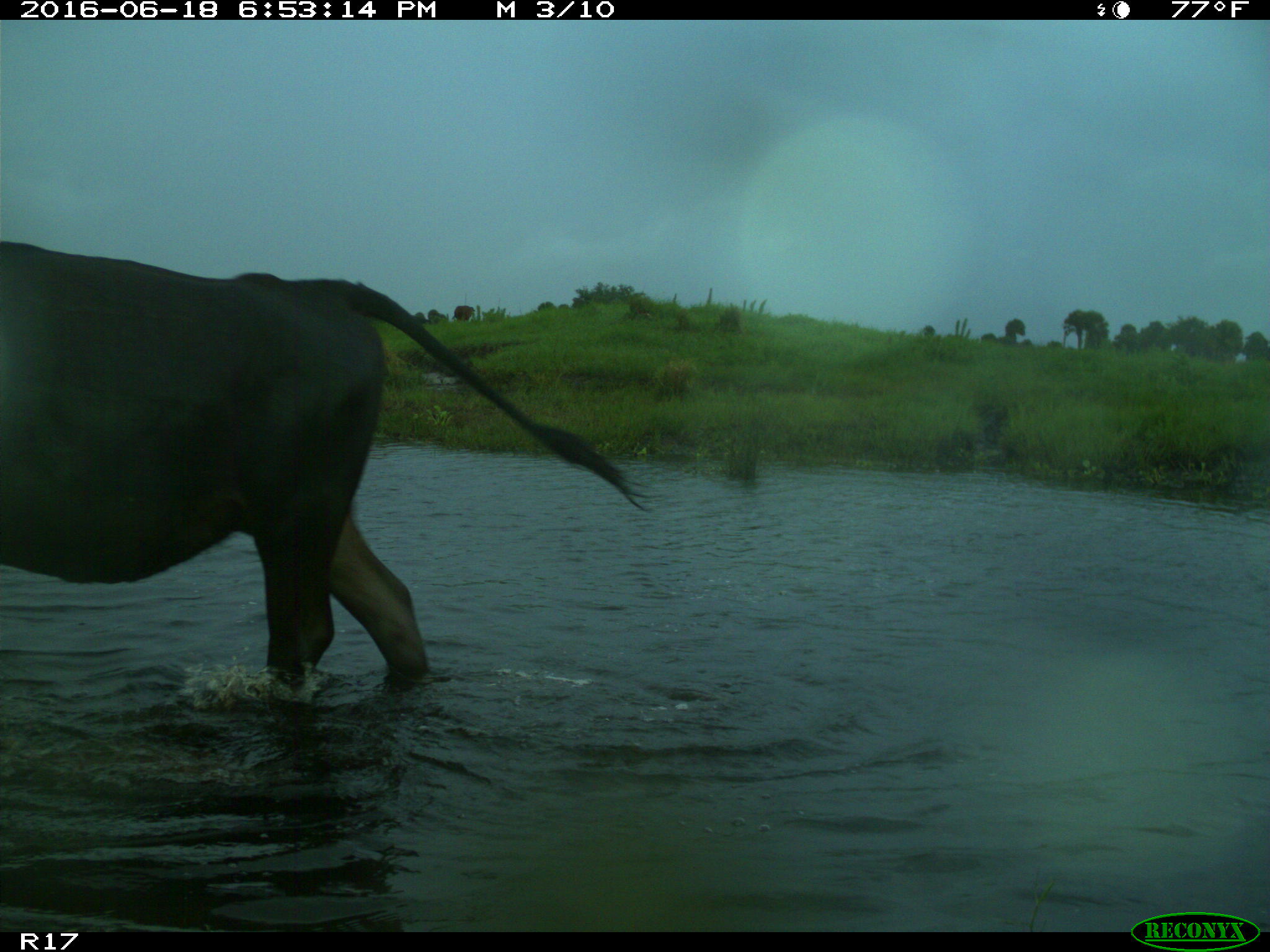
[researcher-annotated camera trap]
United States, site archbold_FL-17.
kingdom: Animalia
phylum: Chordata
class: Mammalia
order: Artiodactyla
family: Bovidae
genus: Bos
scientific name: Bos taurus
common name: domestic cow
Bos taurus (domestic cow).